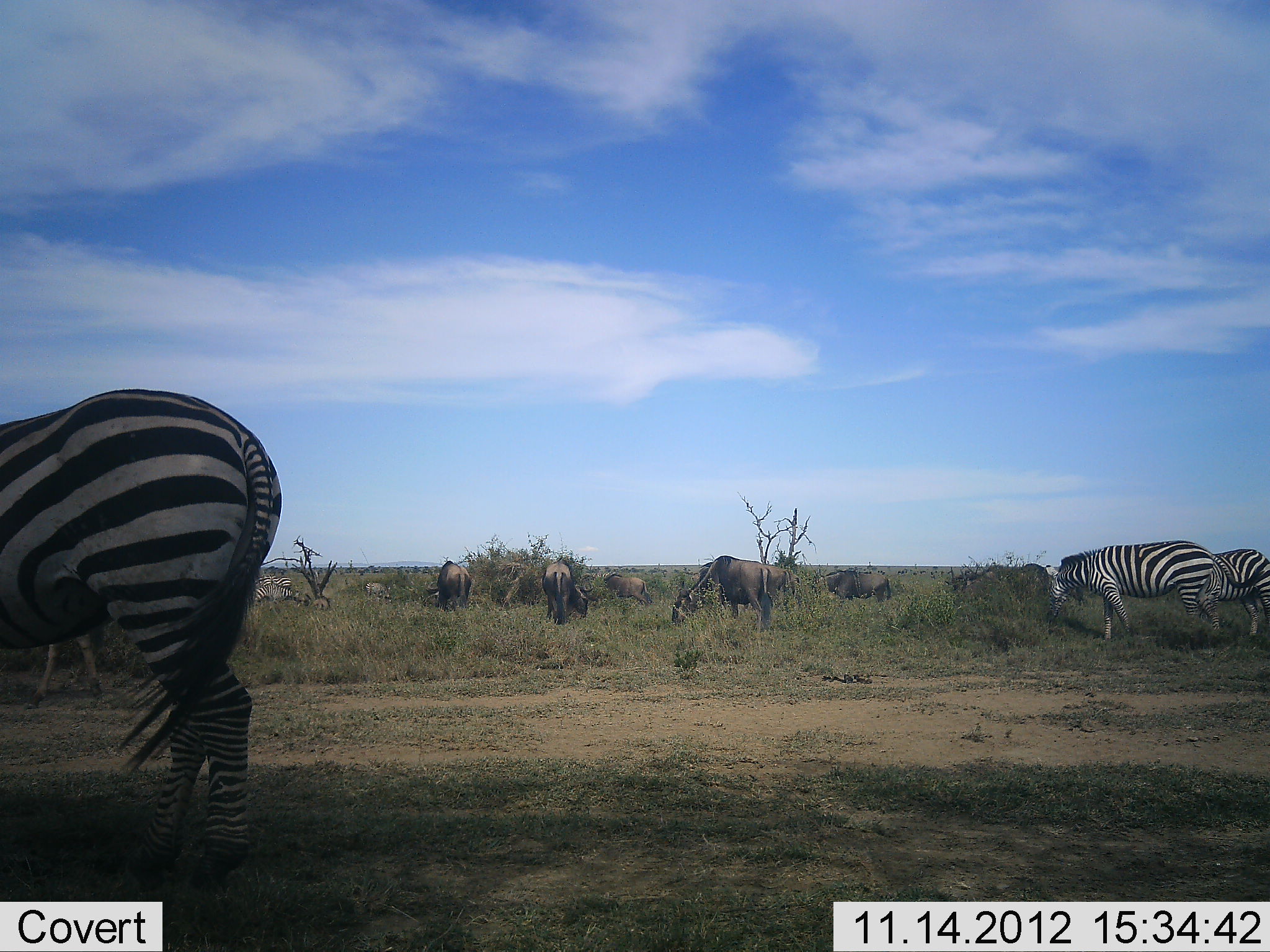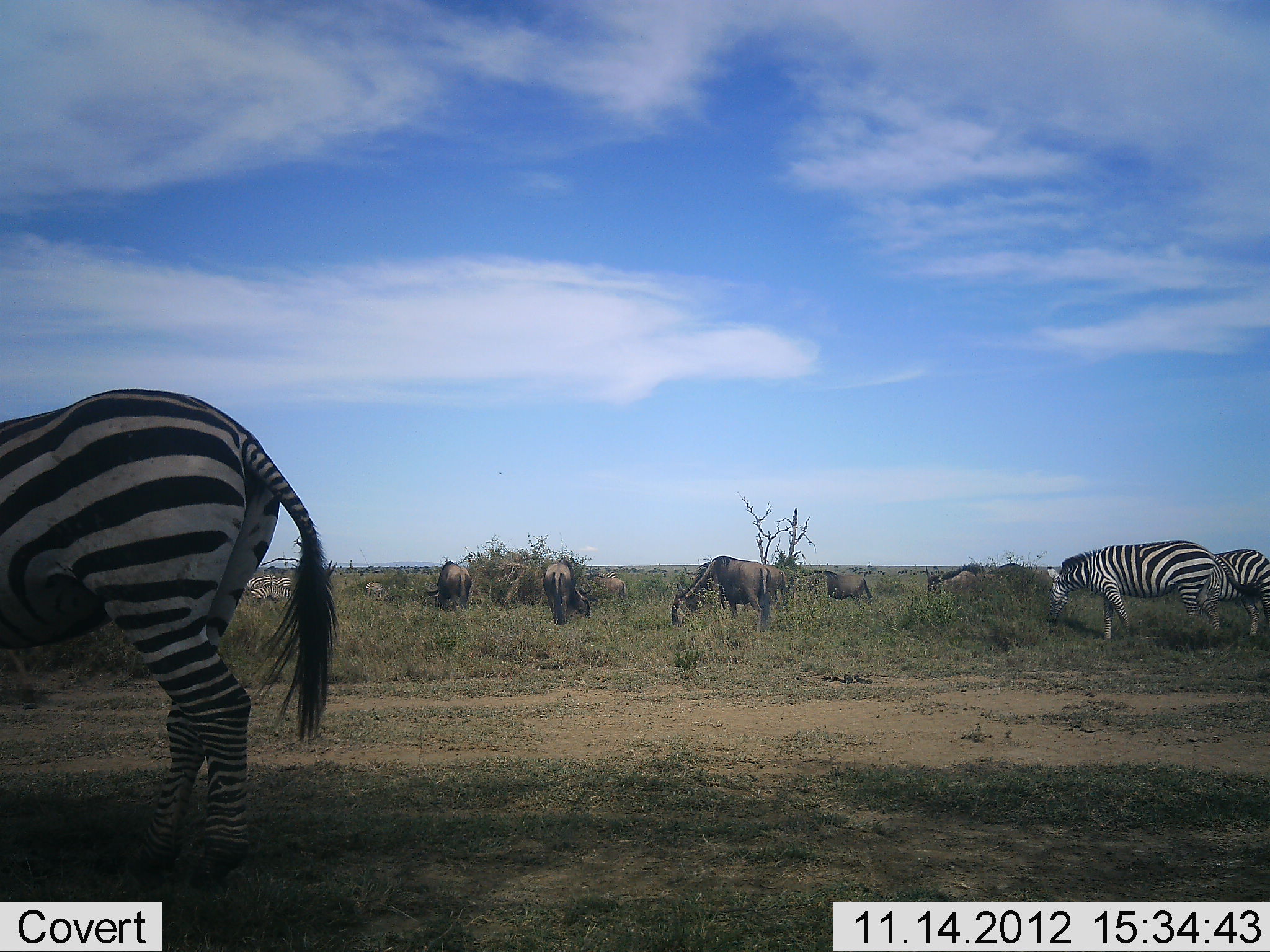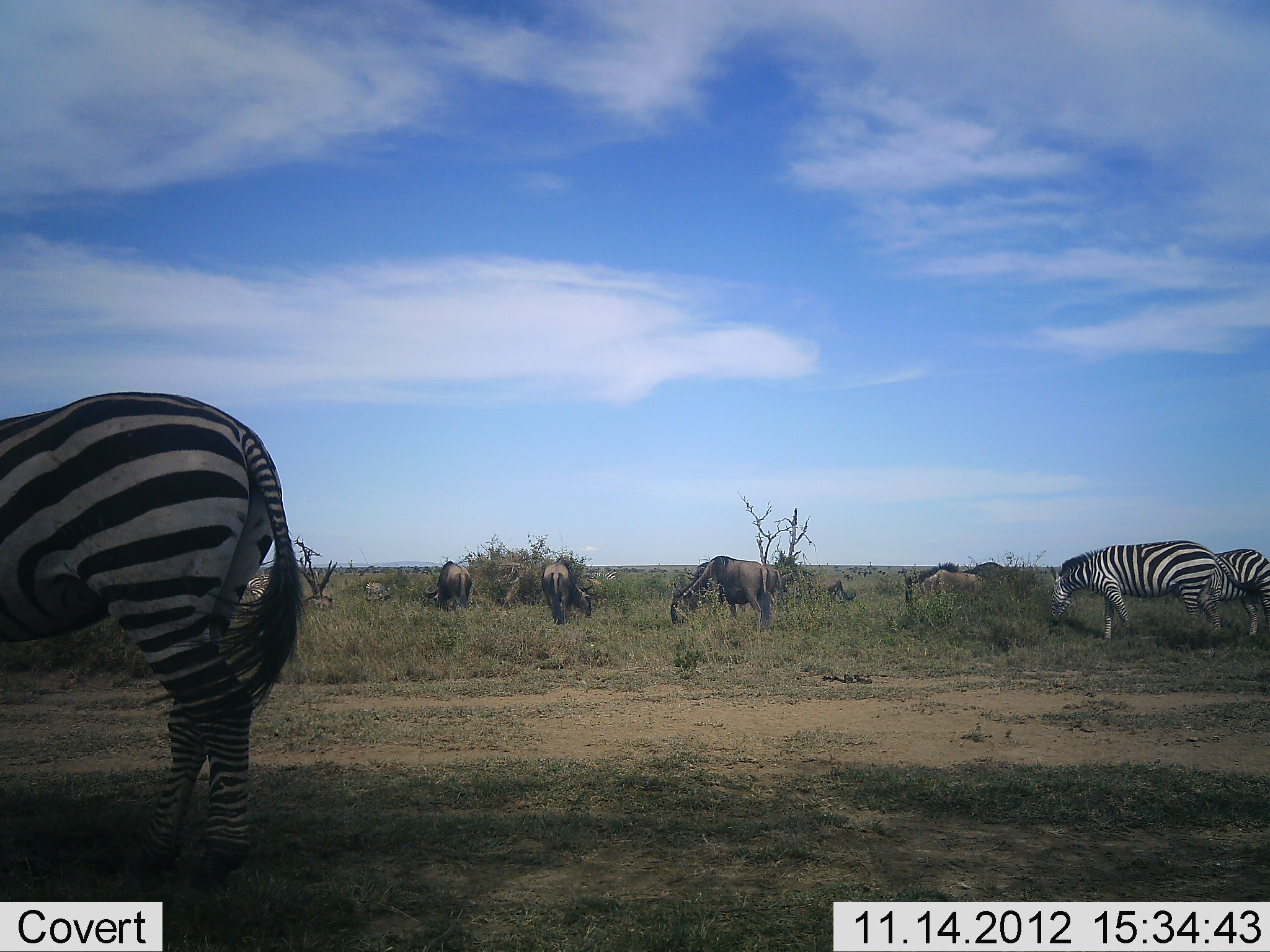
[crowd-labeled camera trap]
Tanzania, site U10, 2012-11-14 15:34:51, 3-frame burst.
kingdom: Animalia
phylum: Chordata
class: Mammalia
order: Artiodactyla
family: Bovidae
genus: Connochaetes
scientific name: Connochaetes taurinus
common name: blue wildebeest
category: wildebeest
Wildebeest (blue wildebeest) (Connochaetes taurinus), count 7. Behavior (volunteer vote fractions): standing 40%, resting 0%, moving 50%, interacting 0%. Young present (vote fraction): 0%. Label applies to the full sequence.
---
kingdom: Animalia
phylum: Chordata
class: Mammalia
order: Perissodactyla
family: Equidae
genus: Equus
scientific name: Equus quagga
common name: plains zebra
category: zebra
Zebra (plains zebra) (Equus quagga), count 3. Behavior (volunteer vote fractions): standing 45%, resting 0%, moving 0%, interacting 0%. Young present (vote fraction): 0%. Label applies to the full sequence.